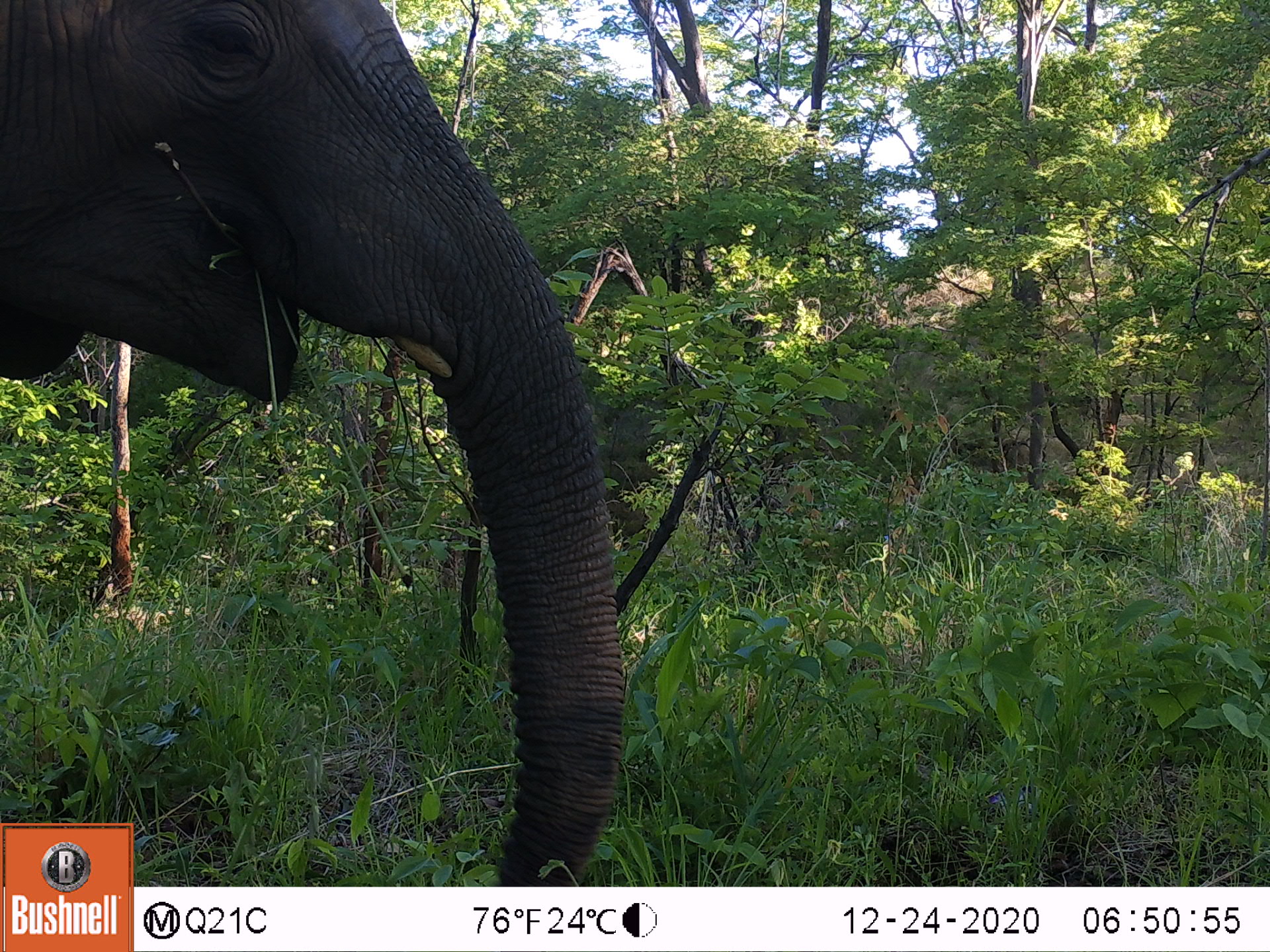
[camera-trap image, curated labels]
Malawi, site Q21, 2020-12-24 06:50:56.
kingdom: Animalia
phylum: Chordata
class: Mammalia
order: Proboscidea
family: Elephantidae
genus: Loxodonta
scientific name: Loxodonta africana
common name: african savanna elephant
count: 1